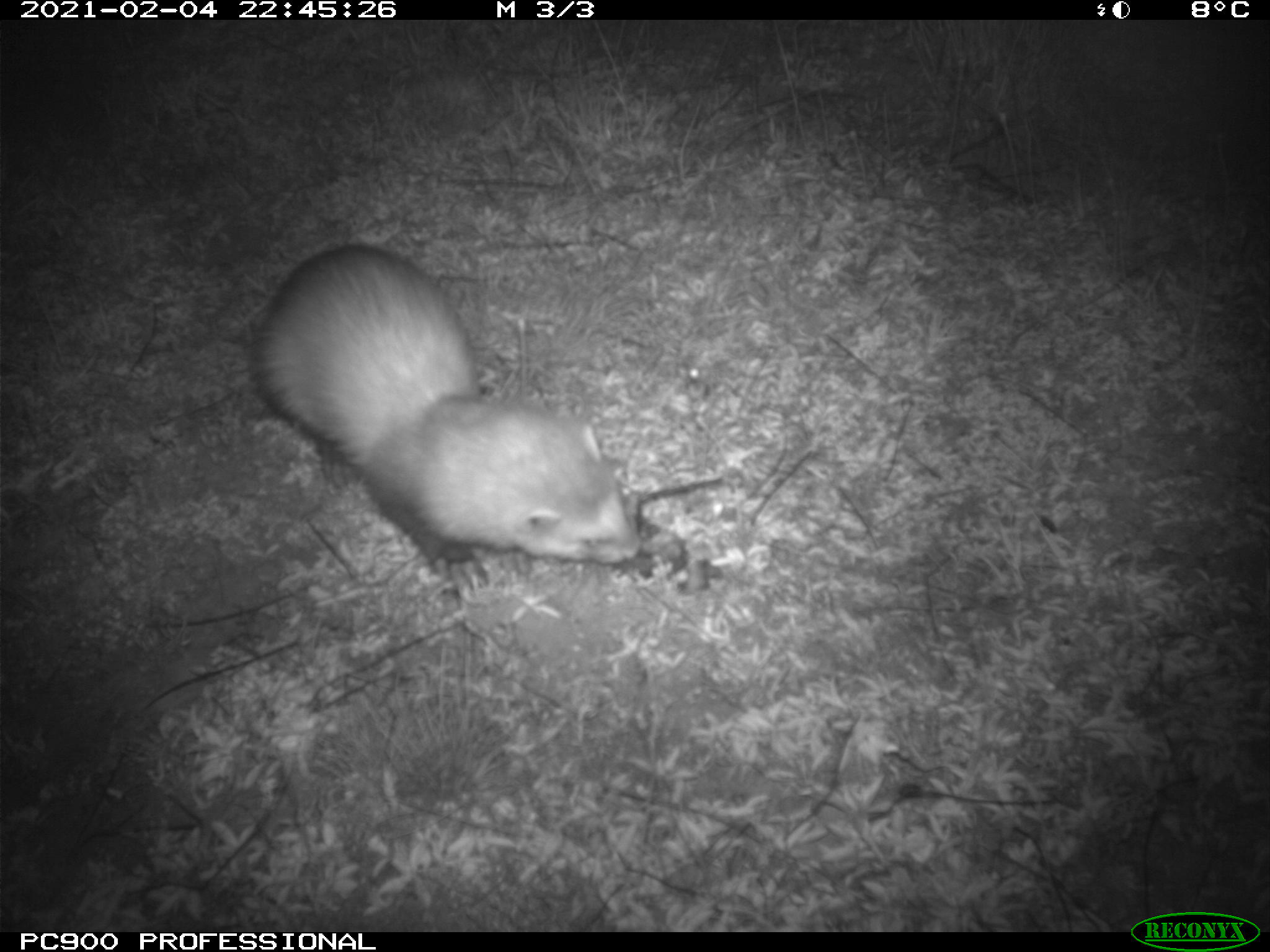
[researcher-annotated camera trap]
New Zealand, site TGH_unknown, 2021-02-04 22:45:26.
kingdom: Animalia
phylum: Chordata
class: Mammalia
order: Carnivora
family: Mustelidae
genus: Mustela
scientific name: Mustela furo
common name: ferret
Ferret (Mustela furo).